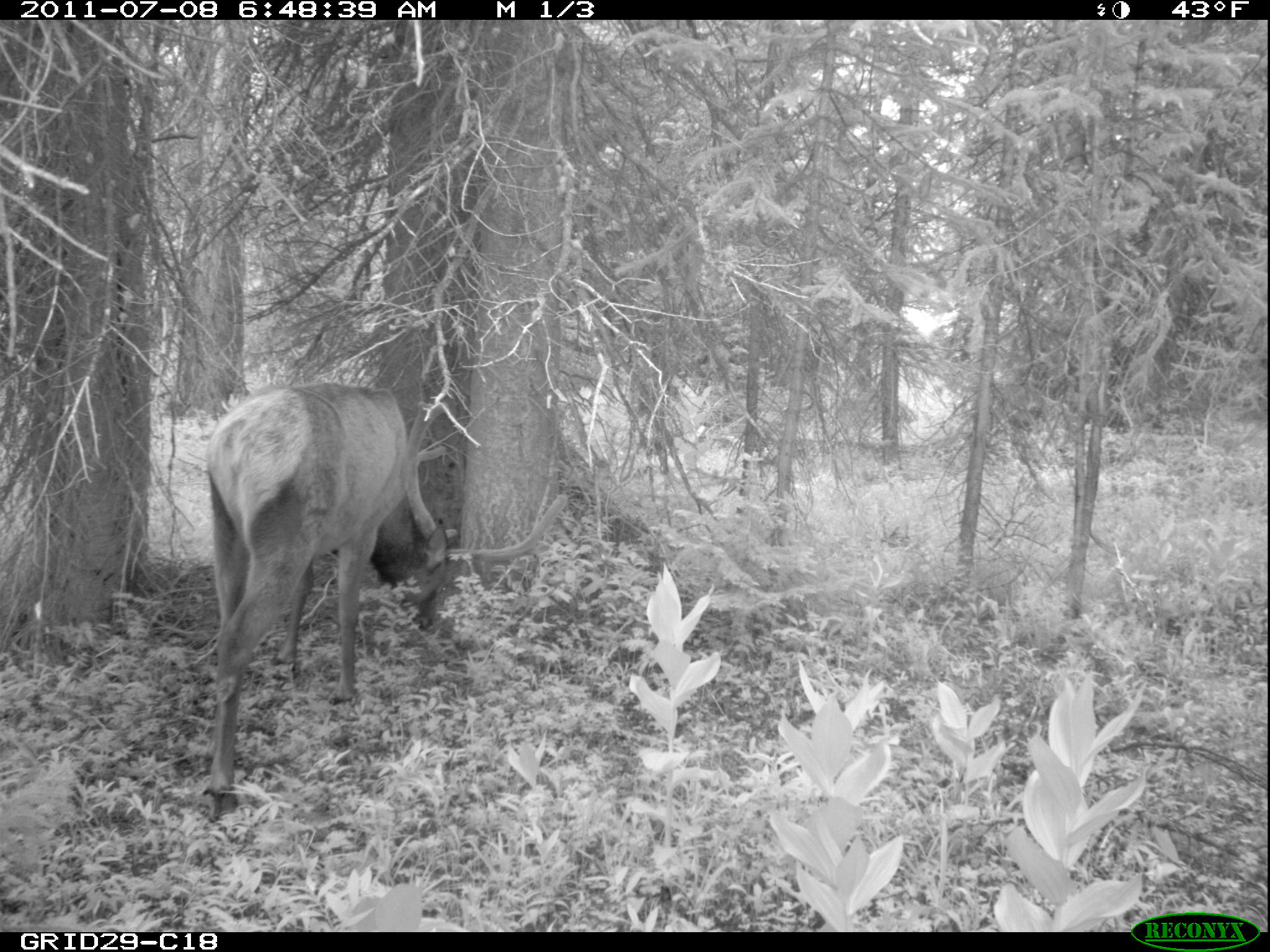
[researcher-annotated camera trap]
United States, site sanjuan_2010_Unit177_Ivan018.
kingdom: Animalia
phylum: Chordata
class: Mammalia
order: Artiodactyla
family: Cervidae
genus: Cervus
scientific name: Cervus elaphus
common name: red deer